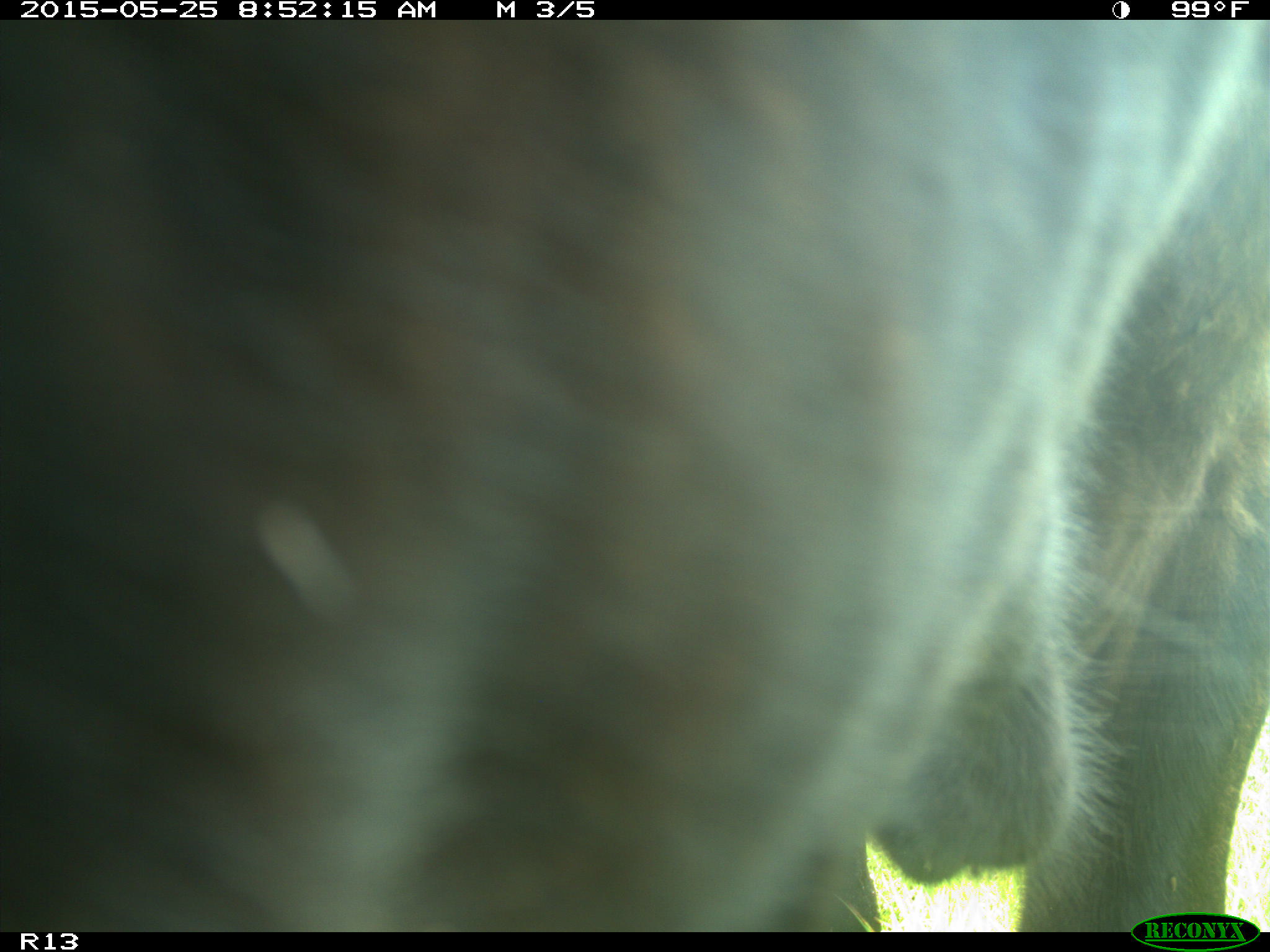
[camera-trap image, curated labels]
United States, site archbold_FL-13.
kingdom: Animalia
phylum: Chordata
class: Mammalia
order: Artiodactyla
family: Bovidae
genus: Bos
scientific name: Bos taurus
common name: domestic cow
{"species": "Bos taurus (domestic cow)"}